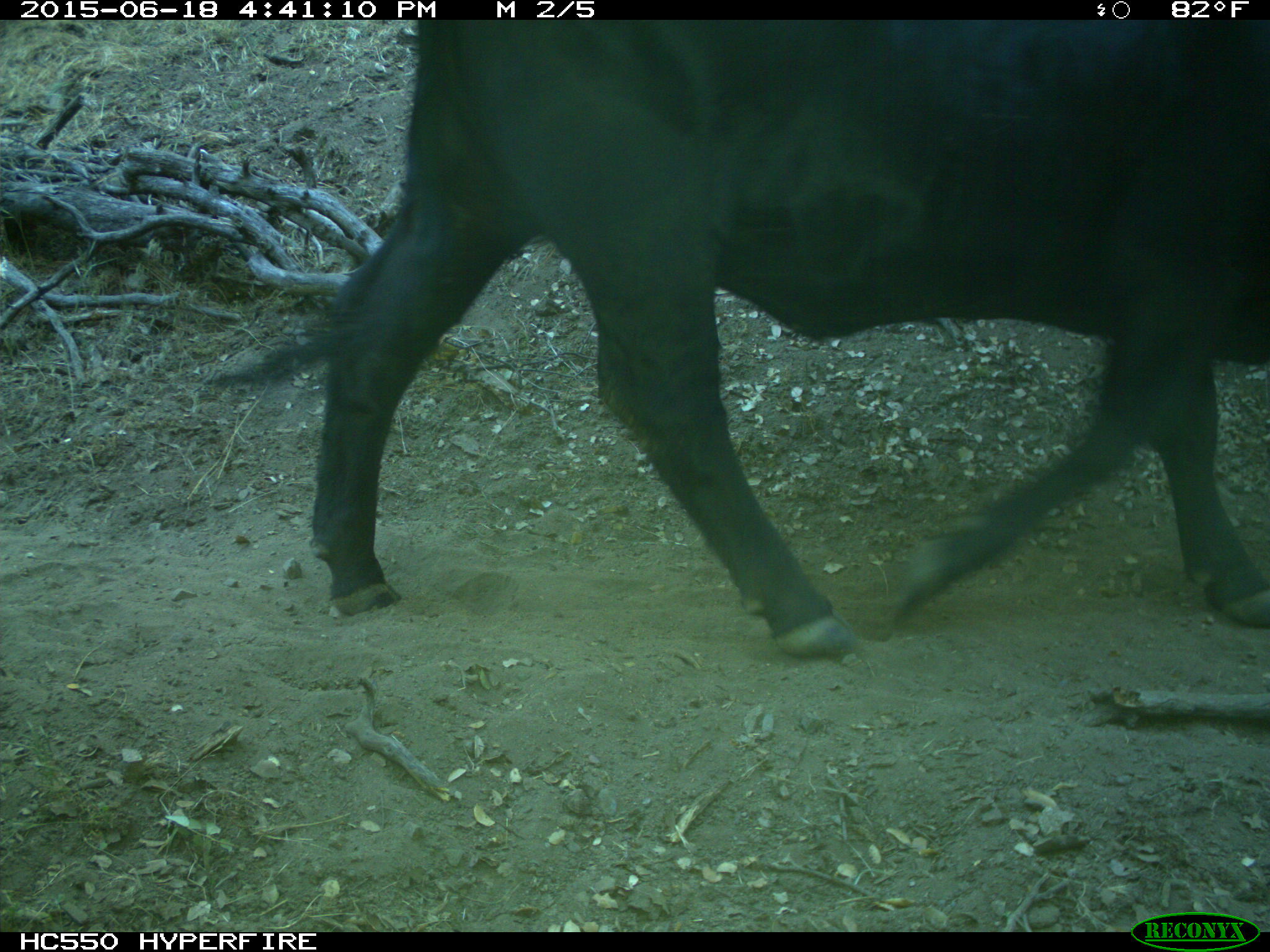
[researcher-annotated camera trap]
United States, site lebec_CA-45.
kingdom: Animalia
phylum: Chordata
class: Mammalia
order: Artiodactyla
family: Bovidae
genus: Bos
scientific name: Bos taurus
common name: domestic cow